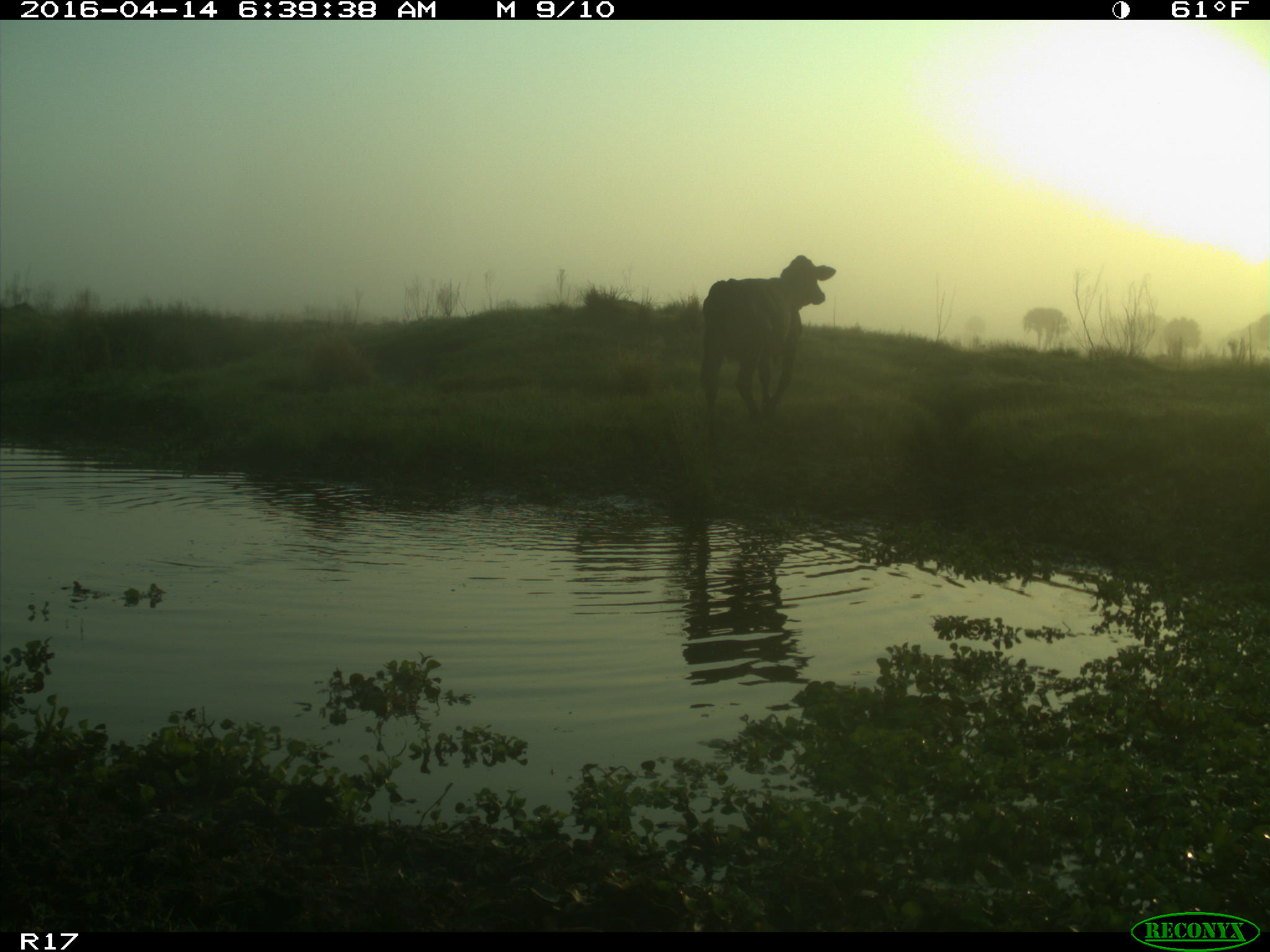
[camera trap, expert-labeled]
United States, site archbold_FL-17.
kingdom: Animalia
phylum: Chordata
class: Mammalia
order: Artiodactyla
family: Bovidae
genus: Bos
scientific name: Bos taurus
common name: domestic cow